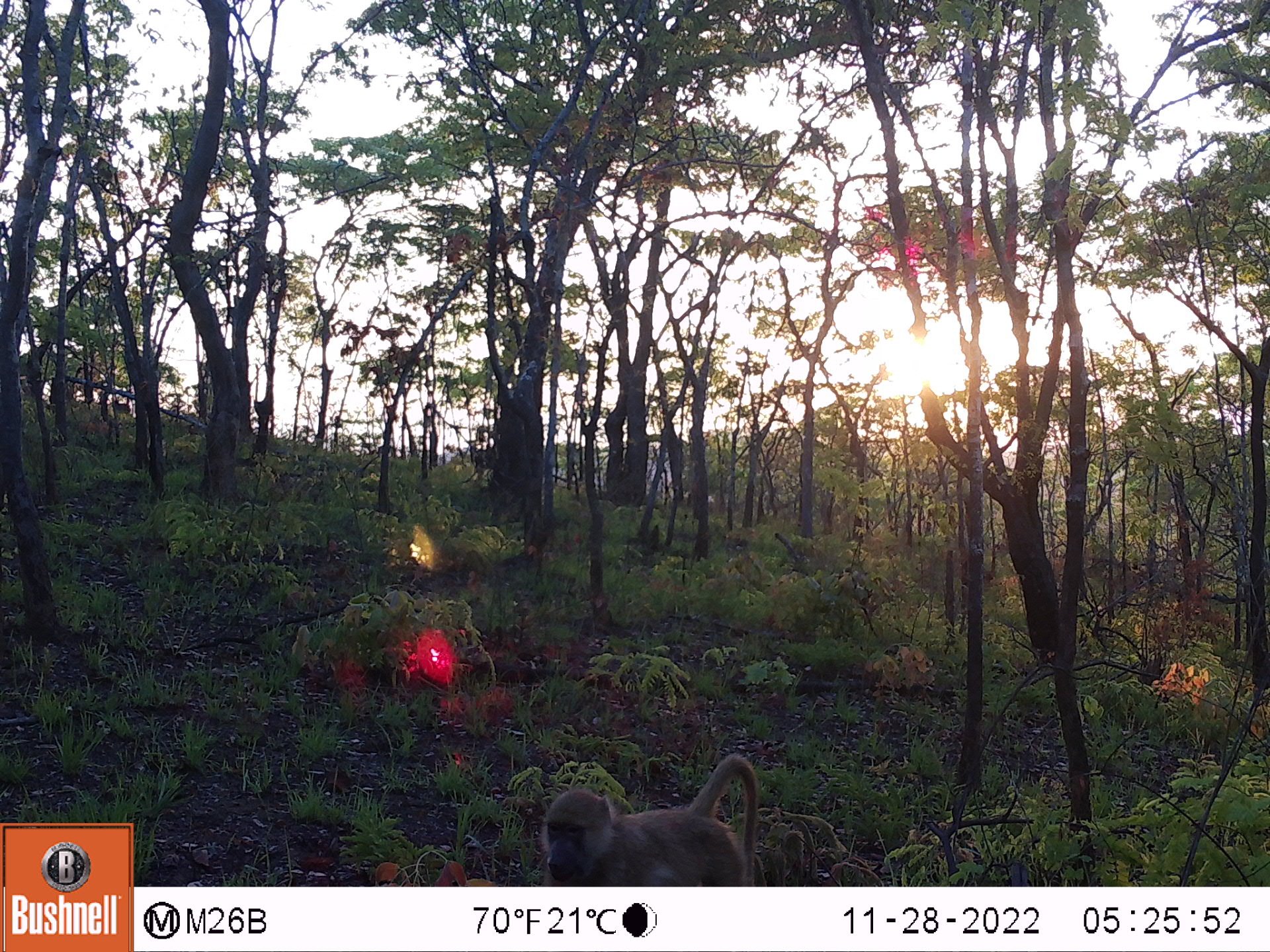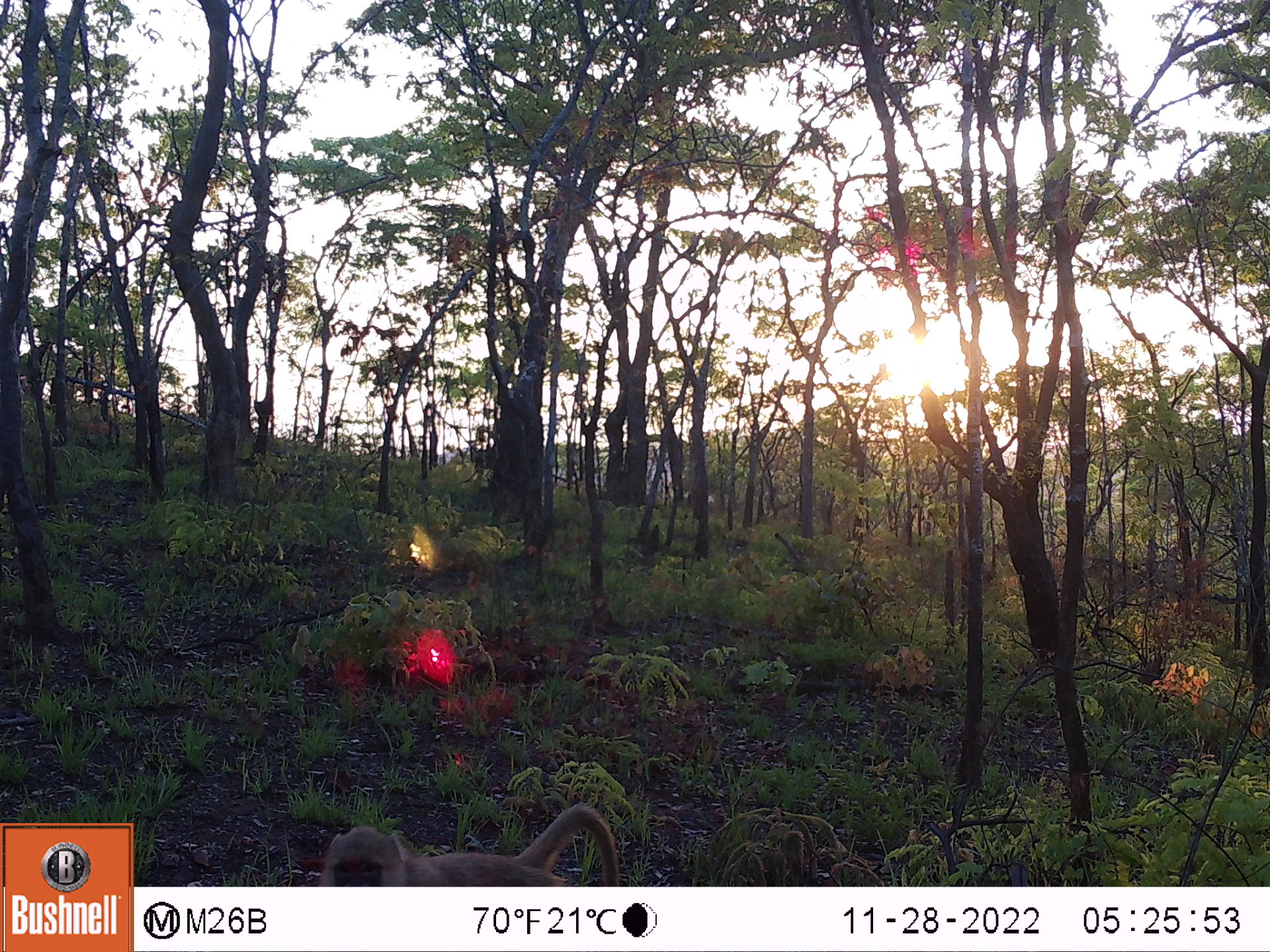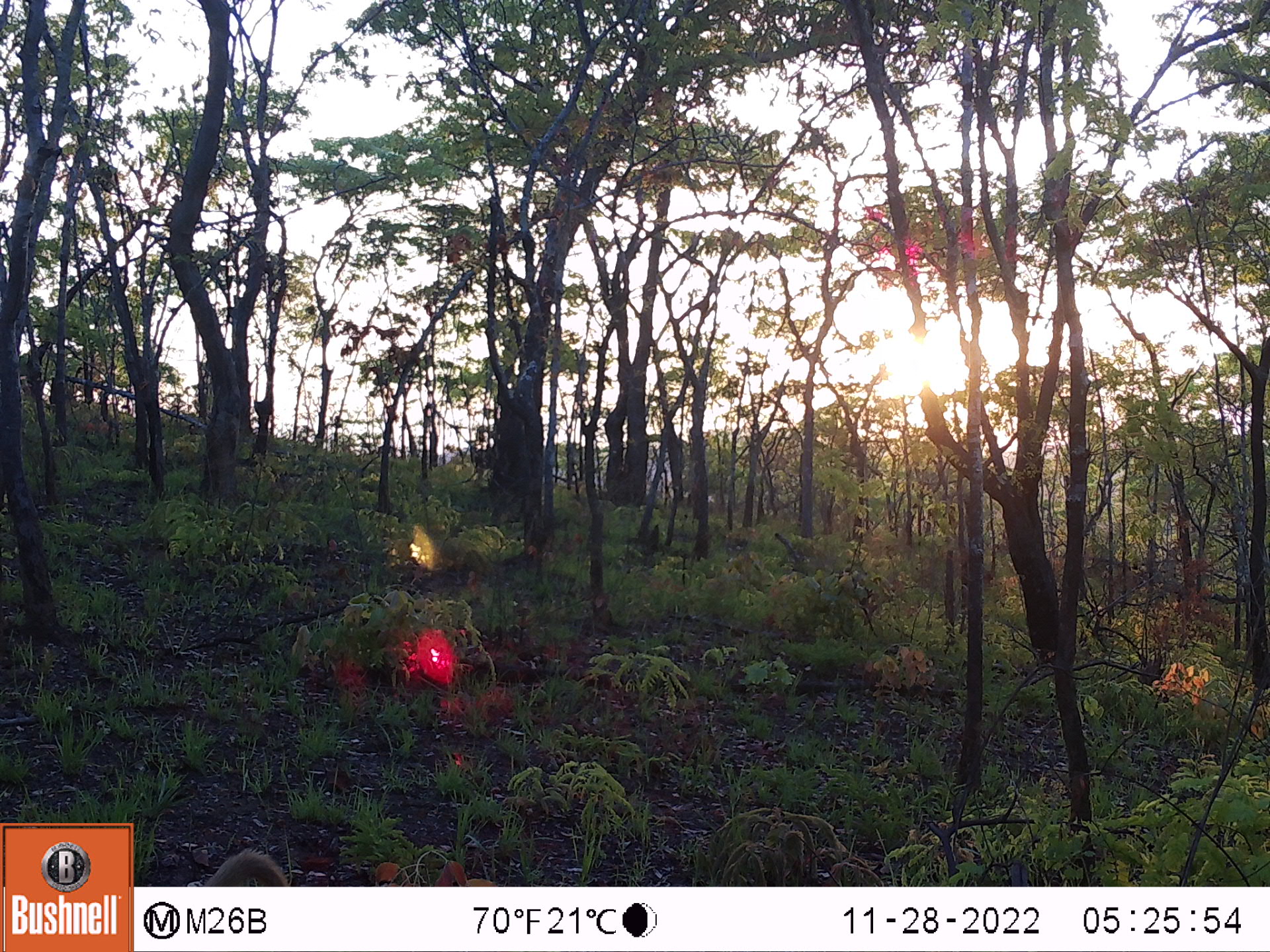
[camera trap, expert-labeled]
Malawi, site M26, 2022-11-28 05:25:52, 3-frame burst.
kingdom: Animalia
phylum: Chordata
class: Mammalia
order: Primates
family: Cercopithecidae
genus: Papio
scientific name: Papio cynocephalus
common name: yellow baboon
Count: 1.